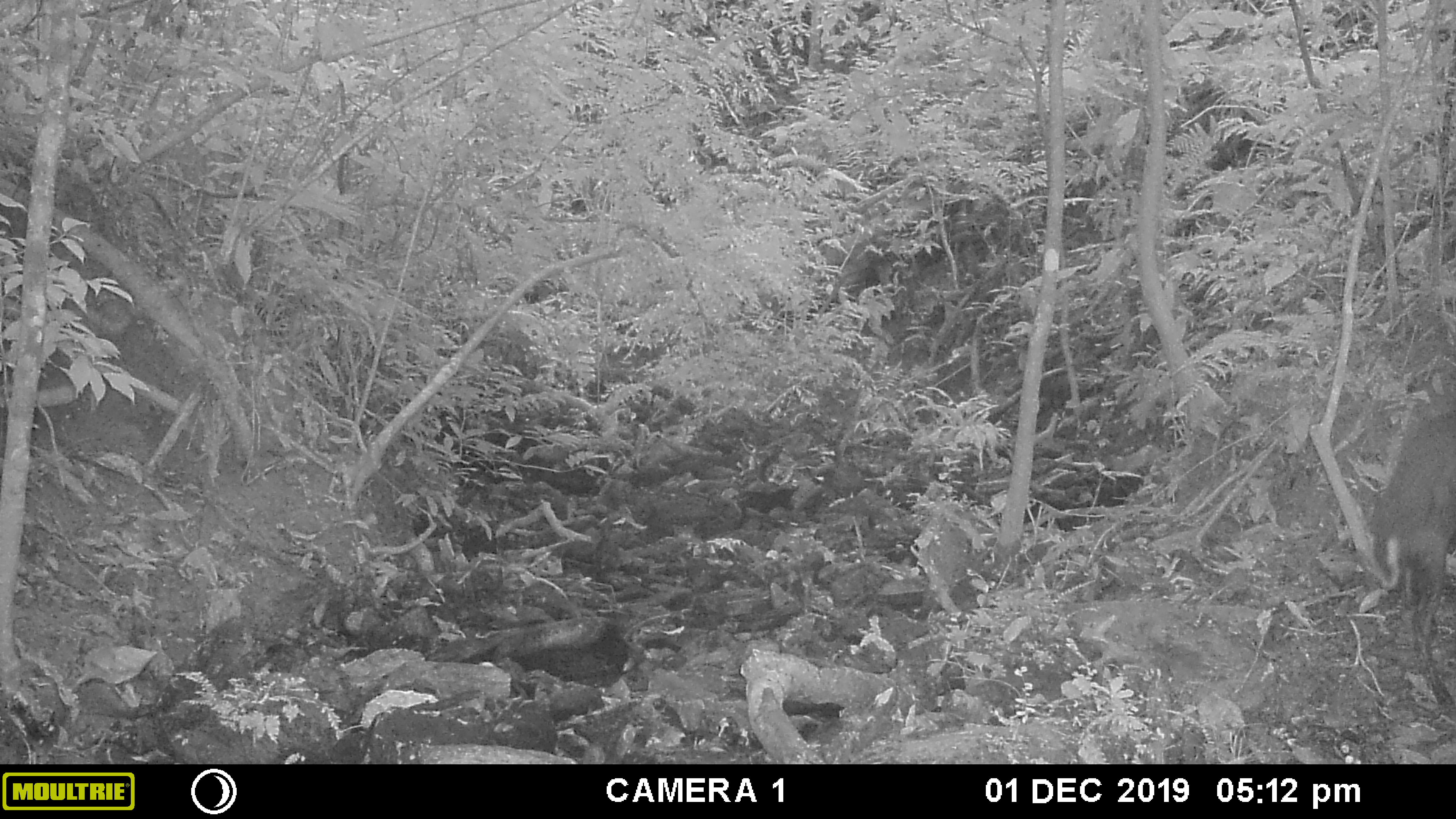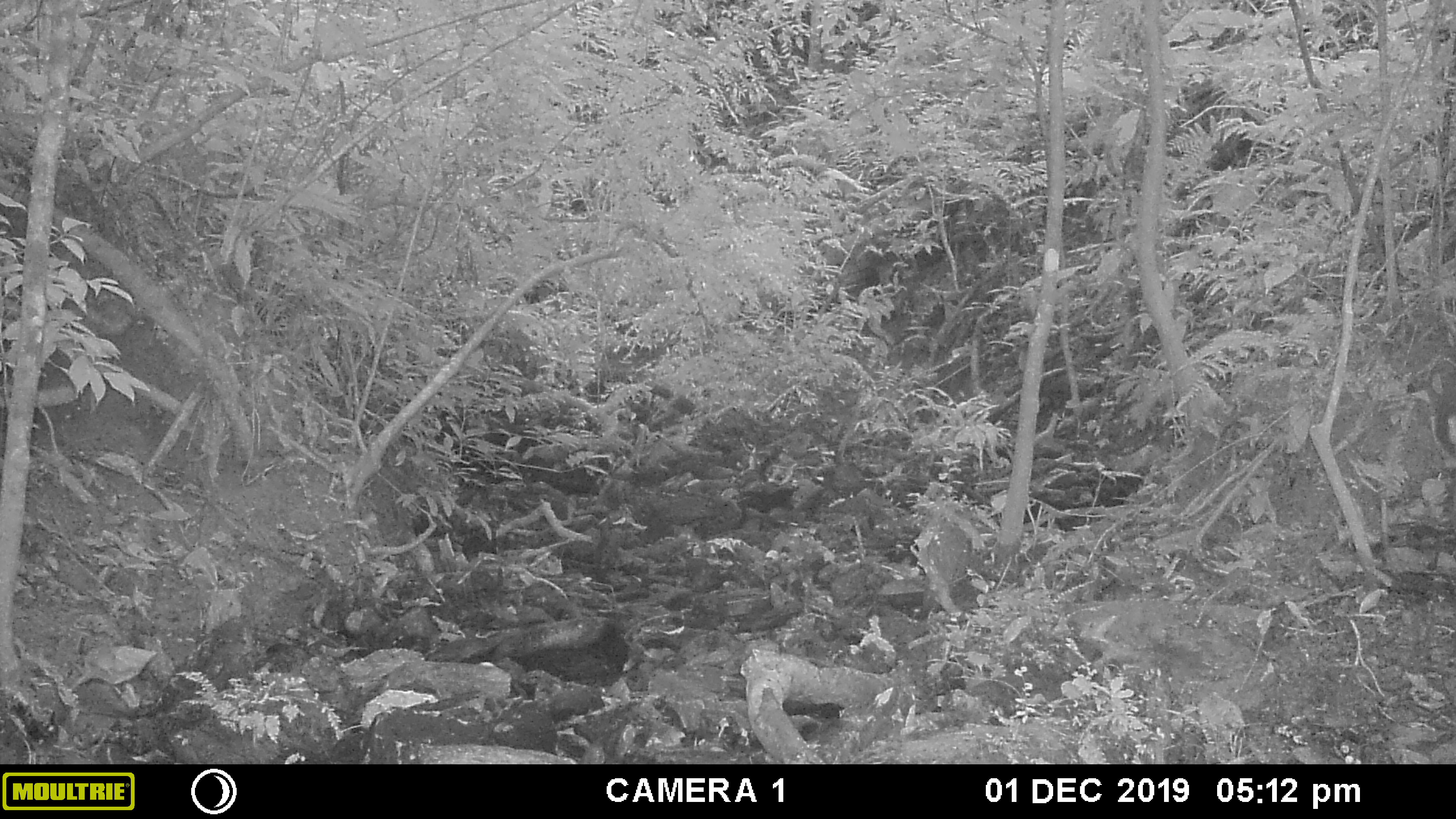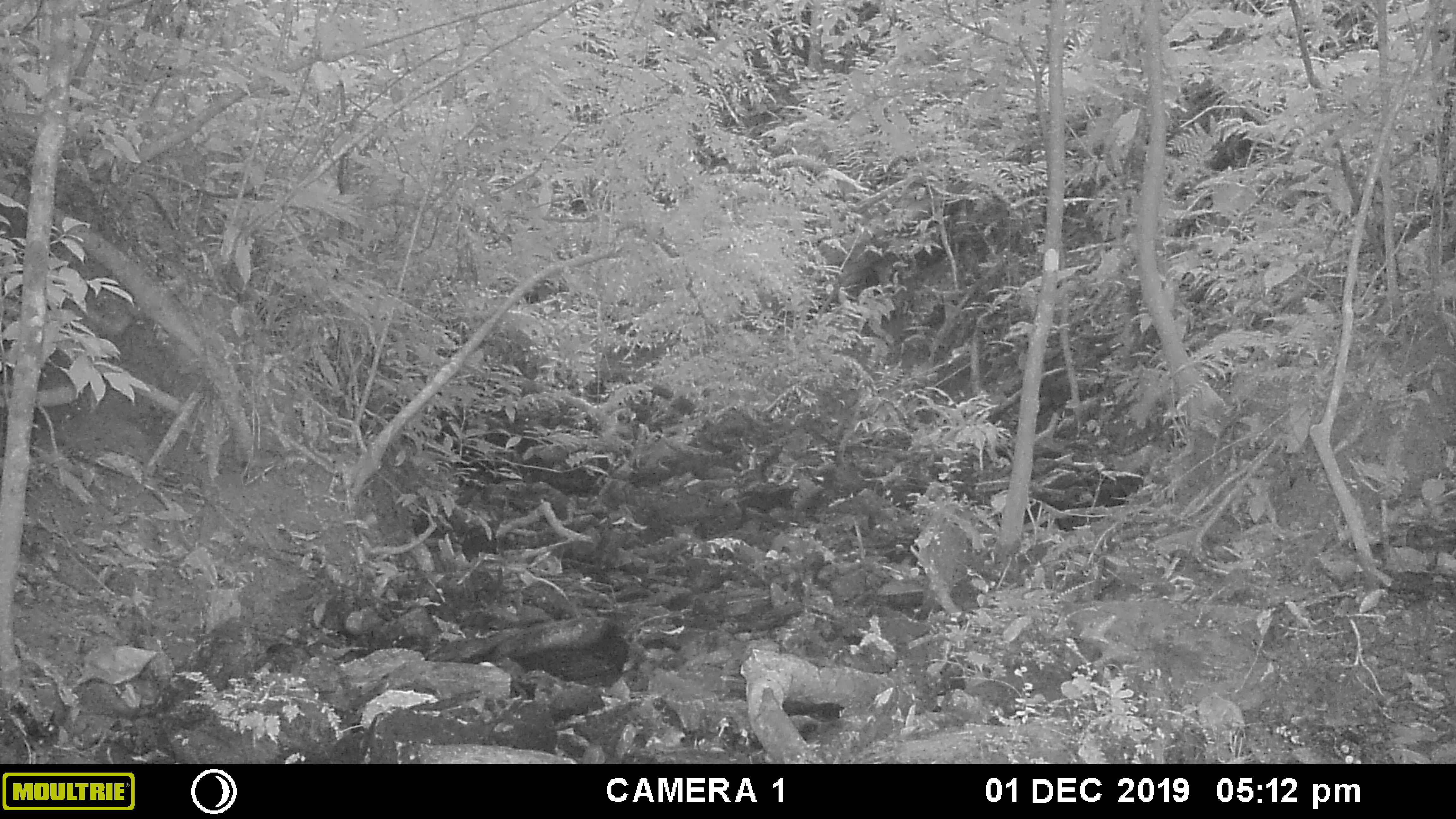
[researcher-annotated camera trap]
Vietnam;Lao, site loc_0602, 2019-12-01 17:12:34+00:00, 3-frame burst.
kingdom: Animalia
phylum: Chordata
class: Mammalia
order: Artiodactyla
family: Cervidae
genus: Muntiacus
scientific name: Muntiacus rooseveltorum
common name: roosevelt's muntjac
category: roosevelts muntjac group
Roosevelts muntjac group (roosevelt's muntjac) (Muntiacus rooseveltorum). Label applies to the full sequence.